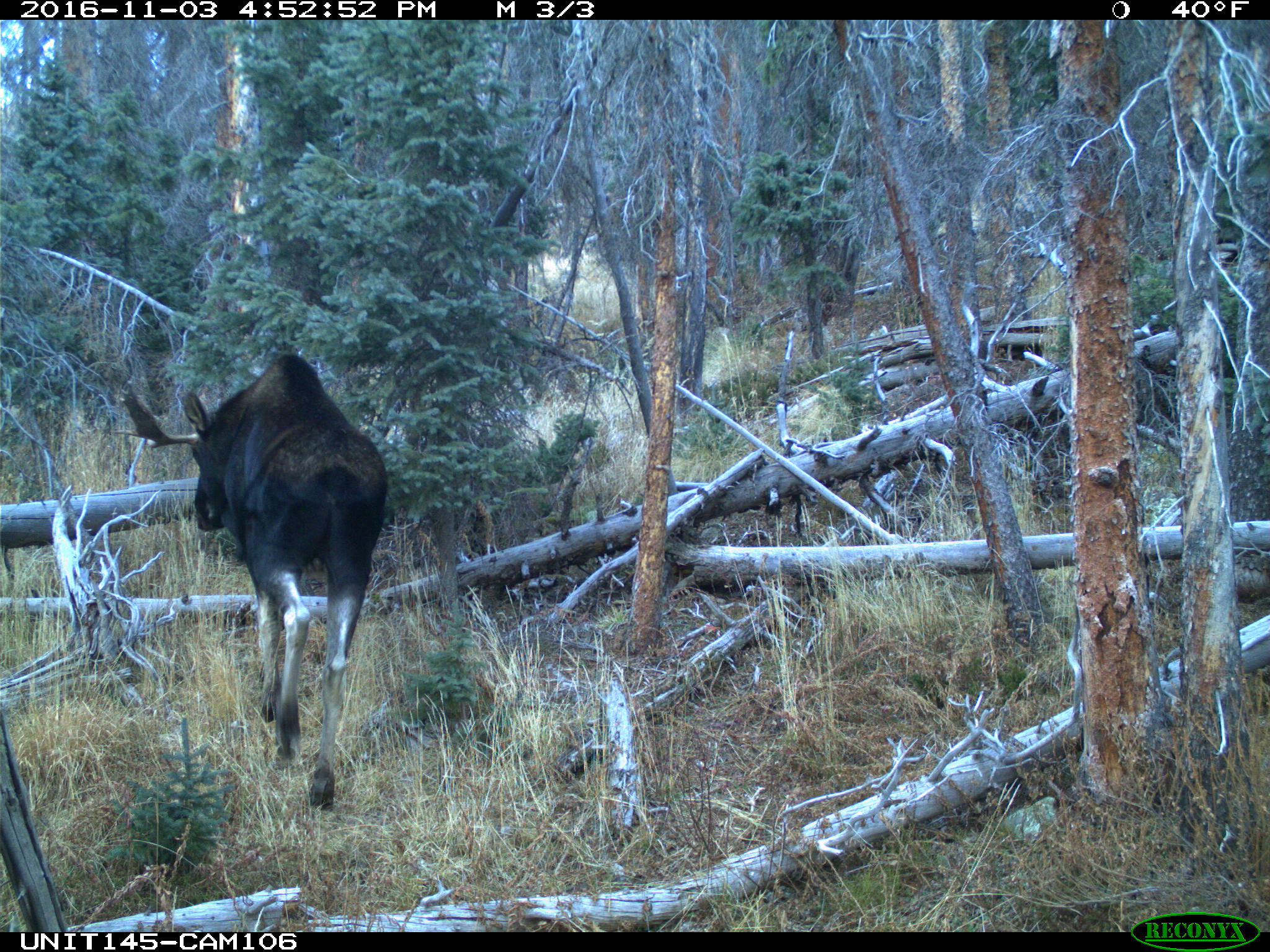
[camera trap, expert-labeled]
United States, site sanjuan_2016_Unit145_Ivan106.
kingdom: Animalia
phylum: Chordata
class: Mammalia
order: Artiodactyla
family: Cervidae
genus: Alces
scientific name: Alces alces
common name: moose